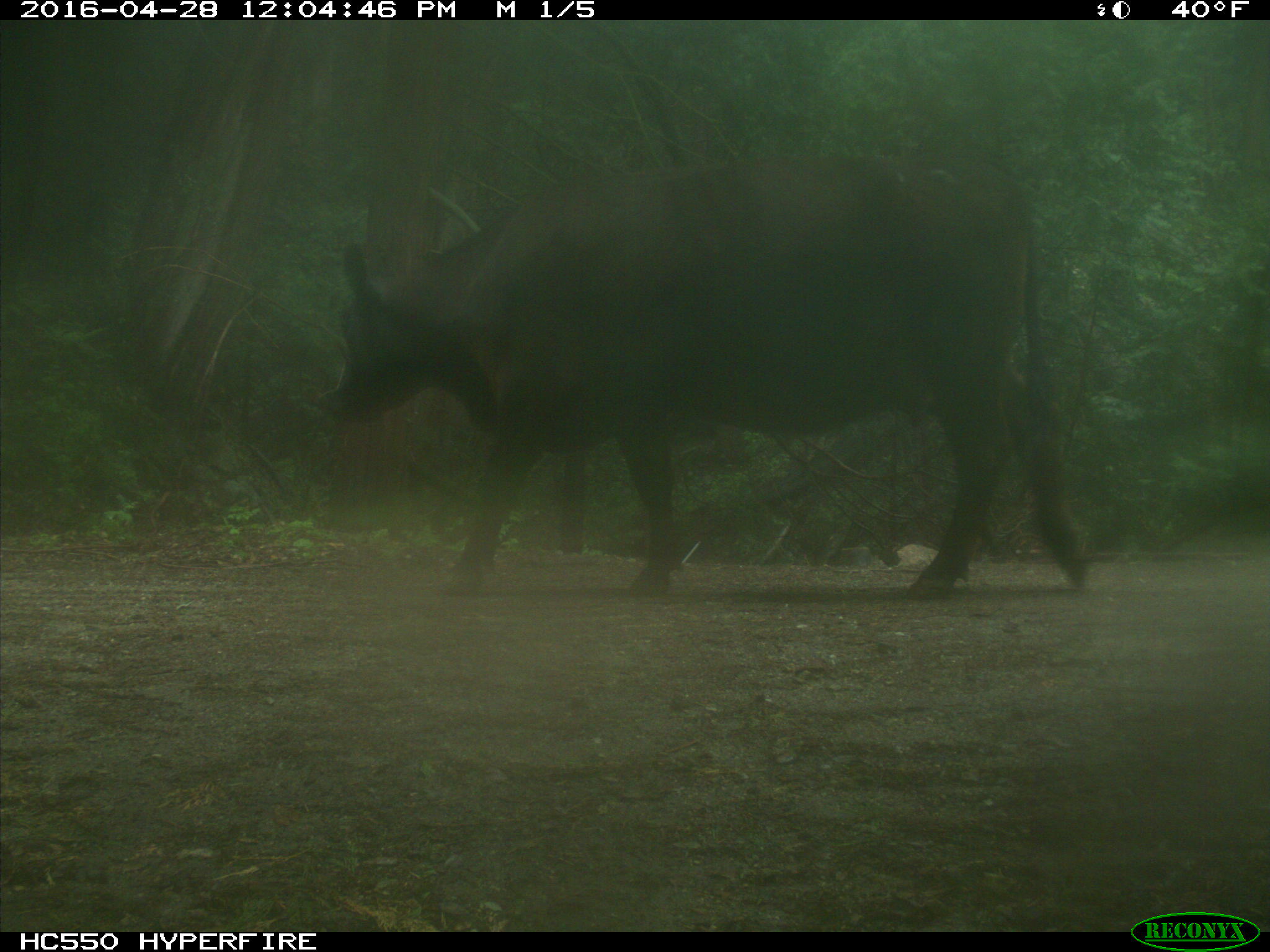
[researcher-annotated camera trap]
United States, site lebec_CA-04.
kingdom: Animalia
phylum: Chordata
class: Mammalia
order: Artiodactyla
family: Bovidae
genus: Bos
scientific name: Bos taurus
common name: domestic cow